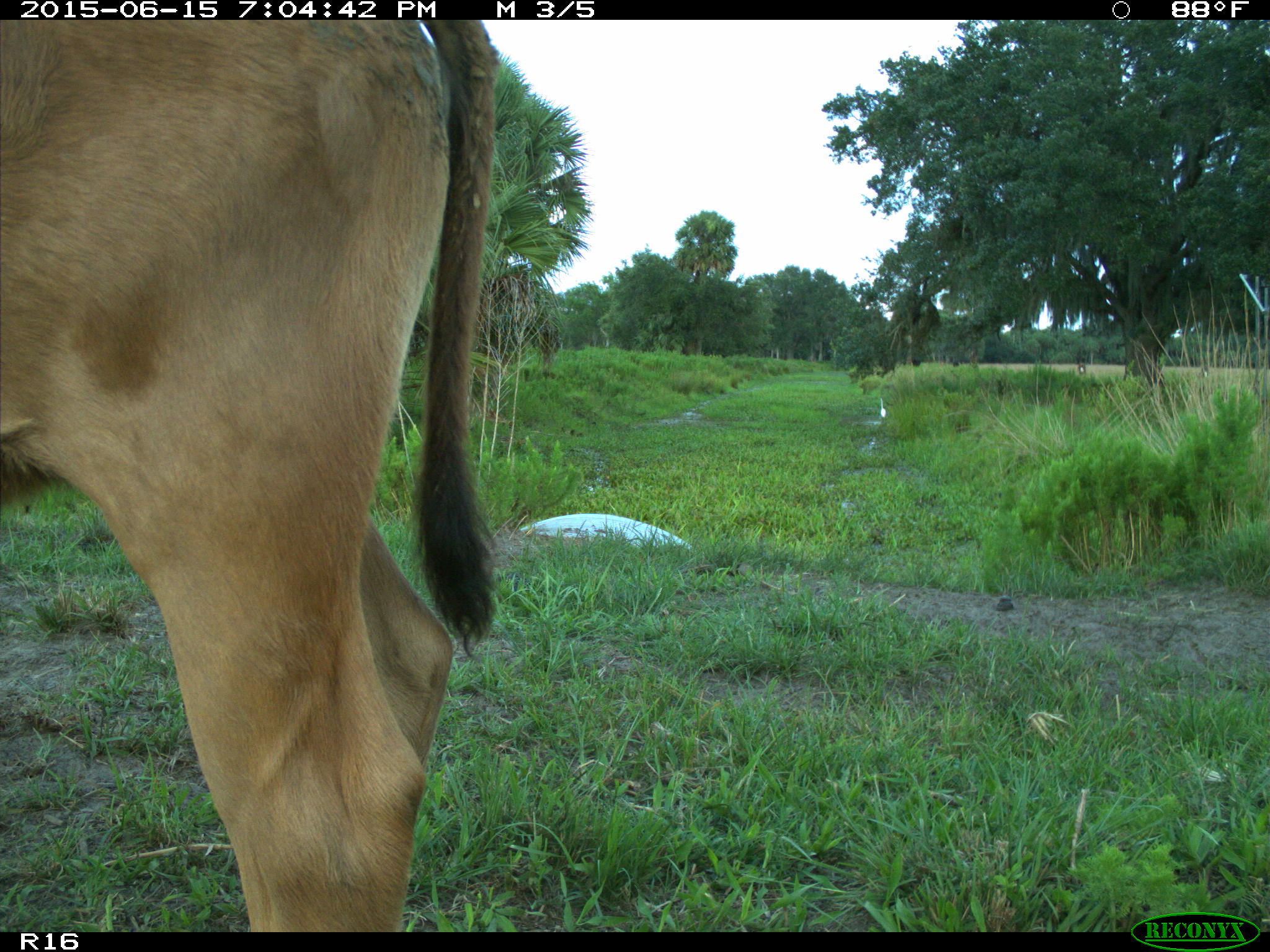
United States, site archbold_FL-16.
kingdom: Animalia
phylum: Chordata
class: Mammalia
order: Artiodactyla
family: Bovidae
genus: Bos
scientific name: Bos taurus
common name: domestic cow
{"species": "Bos taurus (domestic cow)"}